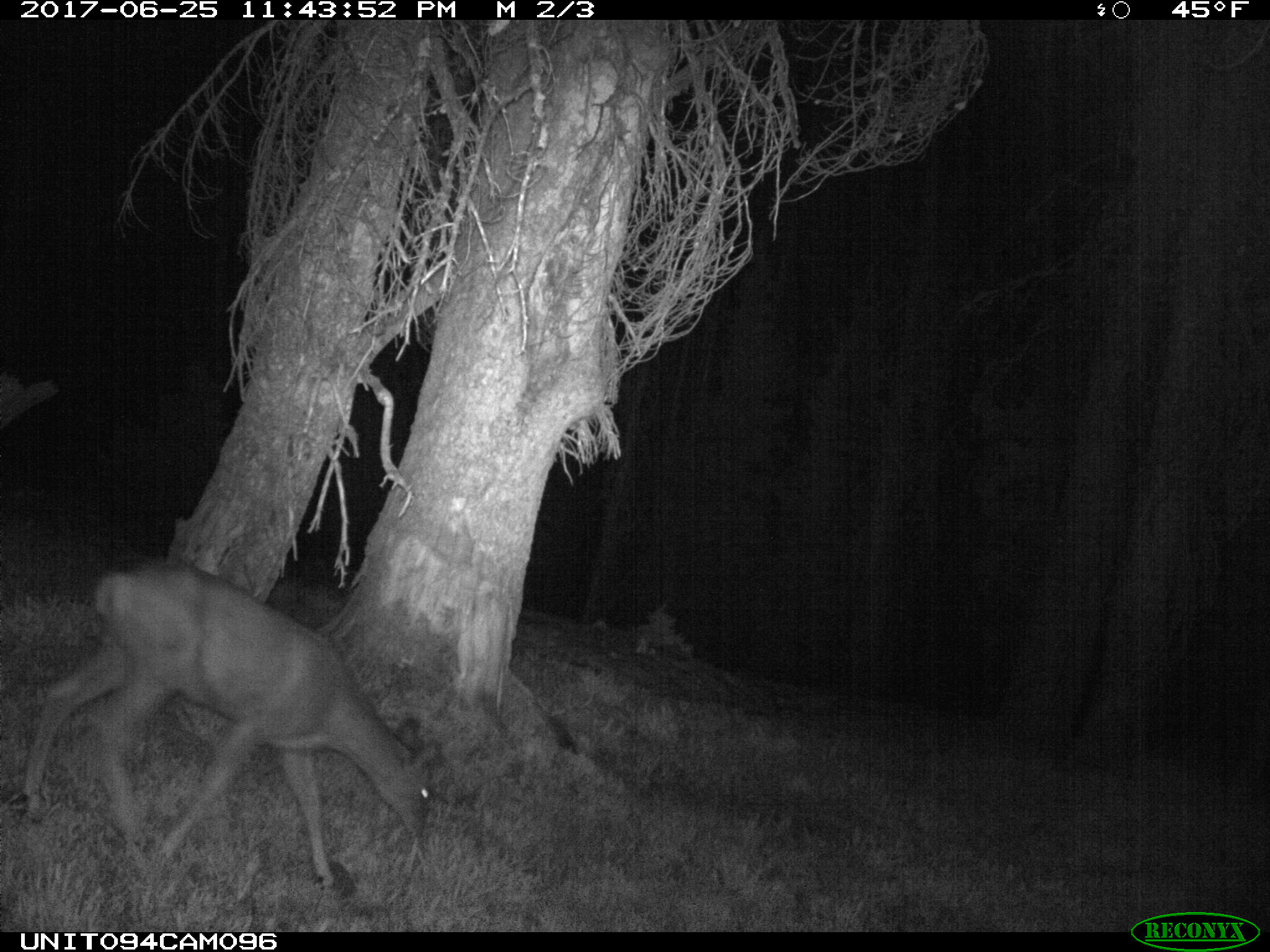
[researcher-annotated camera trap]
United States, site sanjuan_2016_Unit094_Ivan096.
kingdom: Animalia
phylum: Chordata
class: Mammalia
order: Artiodactyla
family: Cervidae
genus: Odocoileus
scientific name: Odocoileus hemionus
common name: mule deer